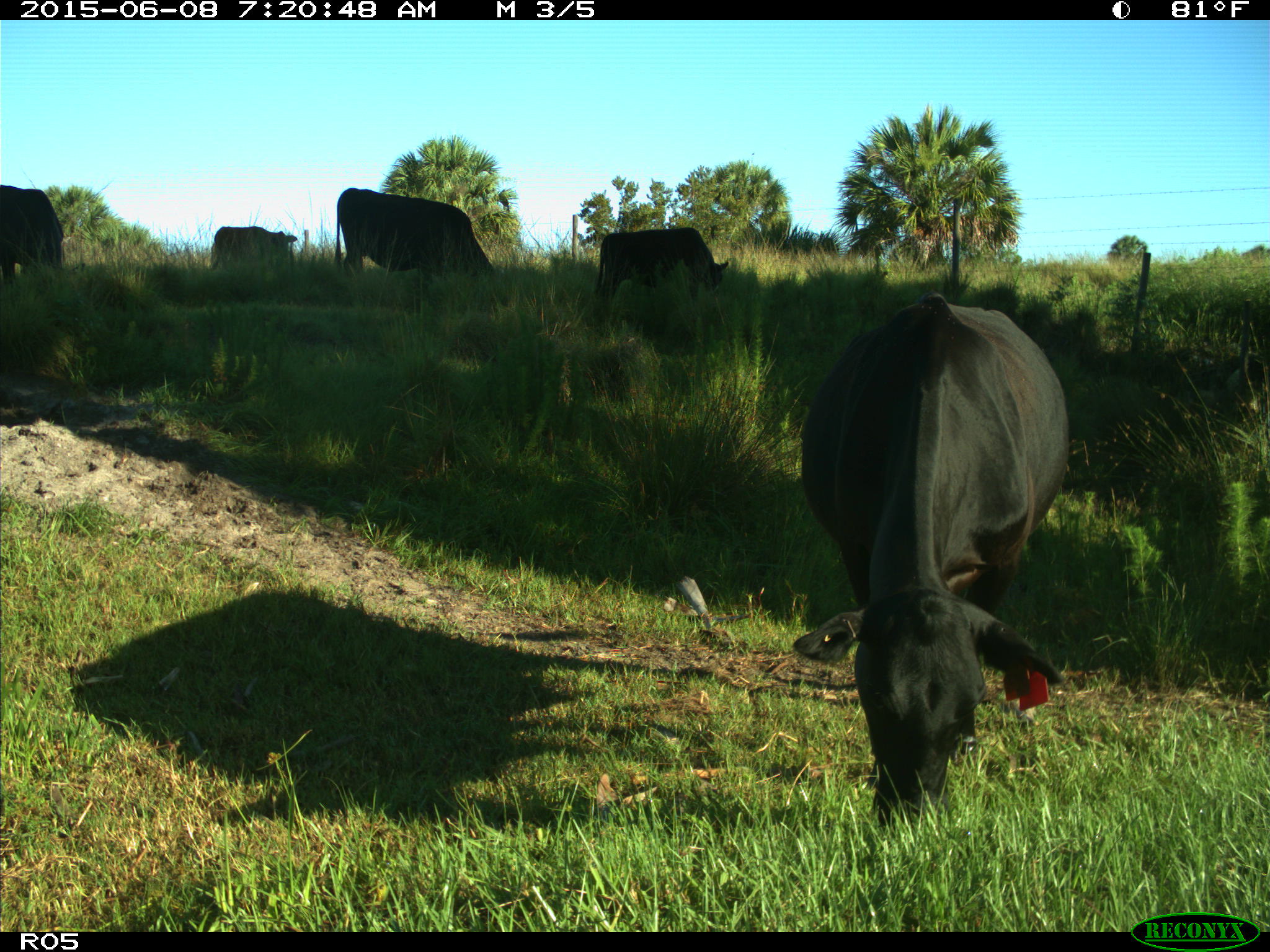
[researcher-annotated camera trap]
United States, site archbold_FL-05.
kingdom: Animalia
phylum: Chordata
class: Mammalia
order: Artiodactyla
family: Bovidae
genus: Bos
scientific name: Bos taurus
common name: domestic cow